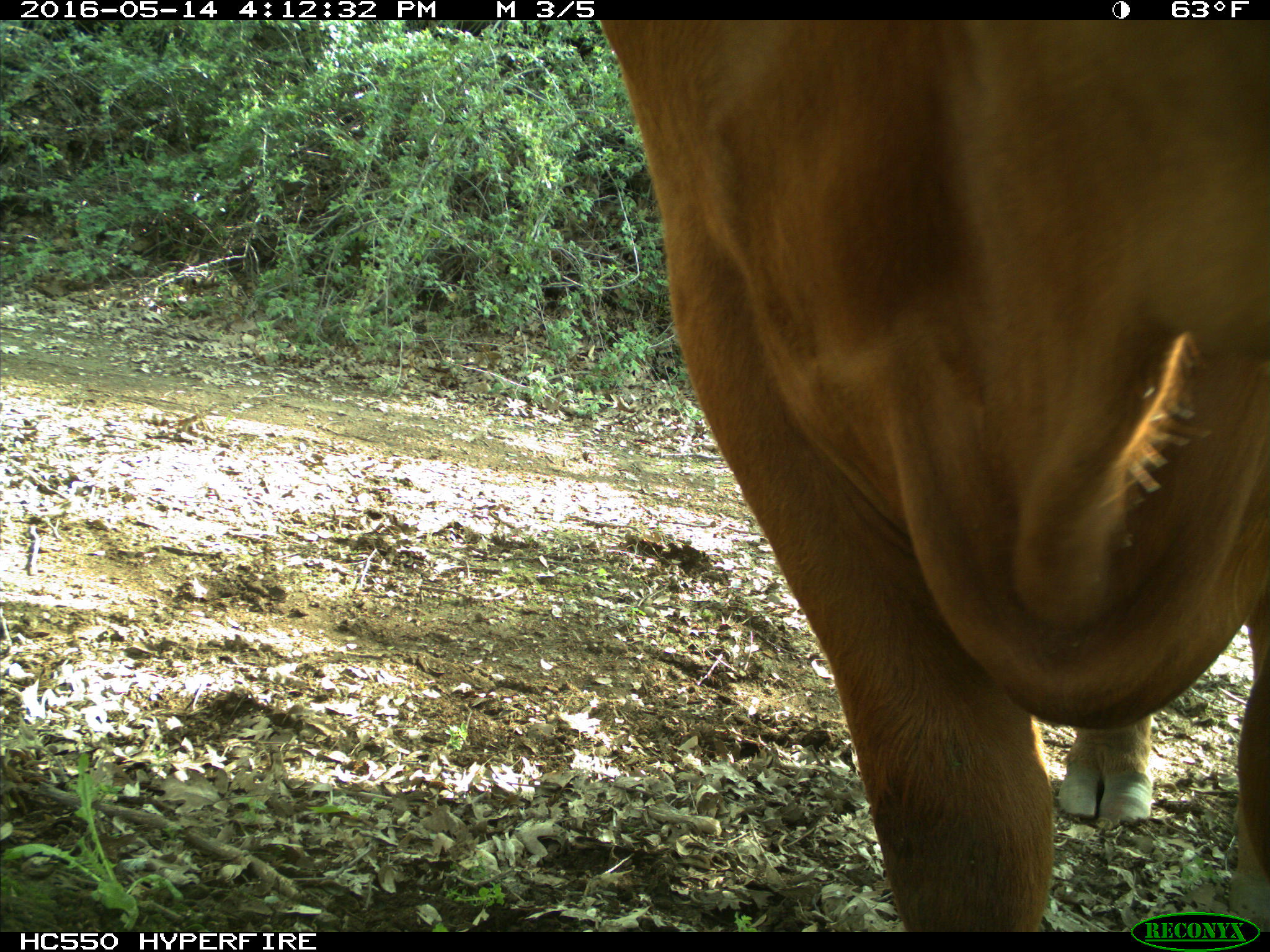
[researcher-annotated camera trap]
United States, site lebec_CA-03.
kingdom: Animalia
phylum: Chordata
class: Mammalia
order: Artiodactyla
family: Bovidae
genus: Bos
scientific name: Bos taurus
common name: domestic cow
Bos taurus (domestic cow).